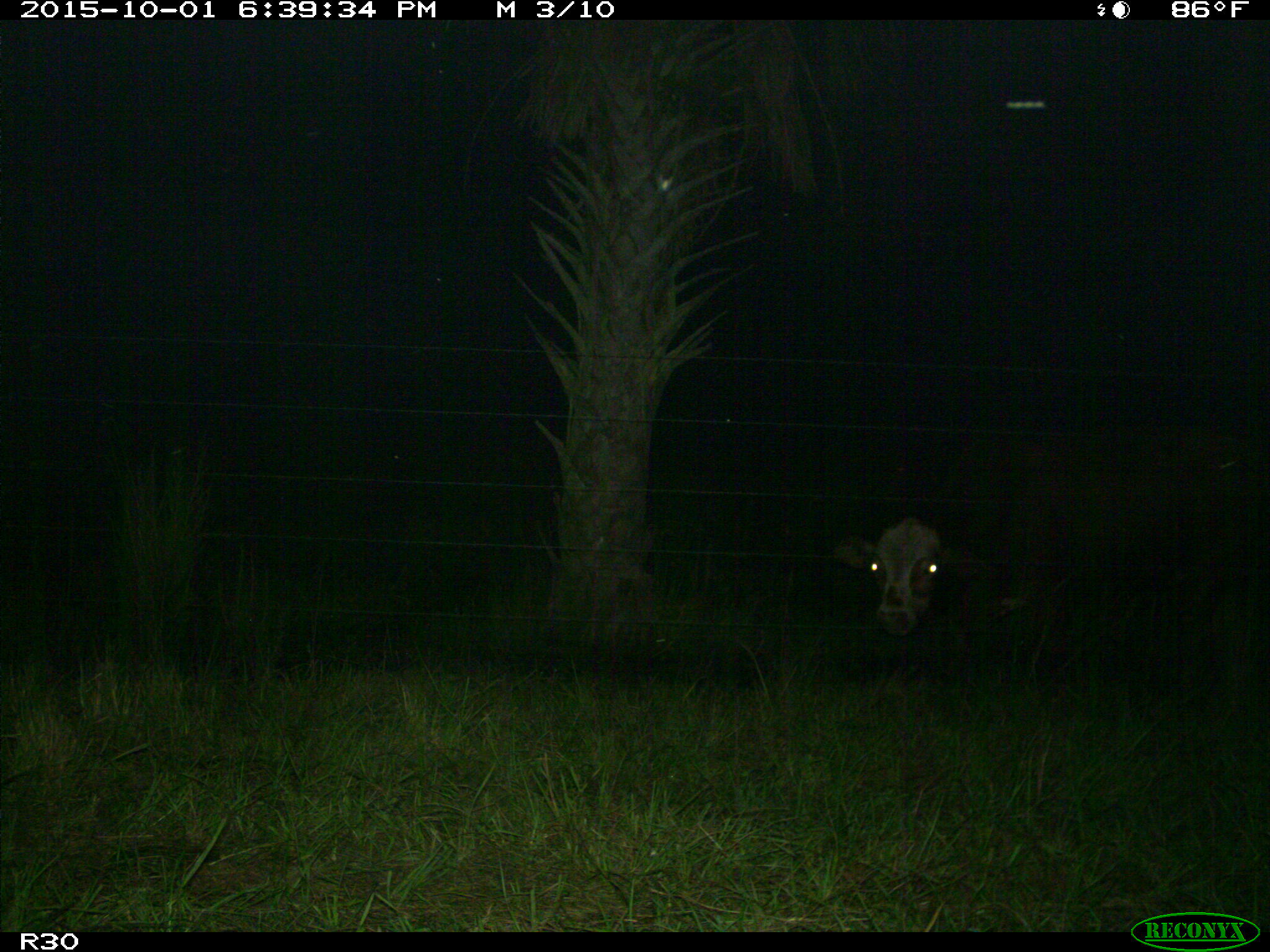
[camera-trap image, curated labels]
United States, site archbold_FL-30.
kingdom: Animalia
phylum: Chordata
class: Mammalia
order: Artiodactyla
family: Bovidae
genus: Bos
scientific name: Bos taurus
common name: domestic cow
Bos taurus (domestic cow).